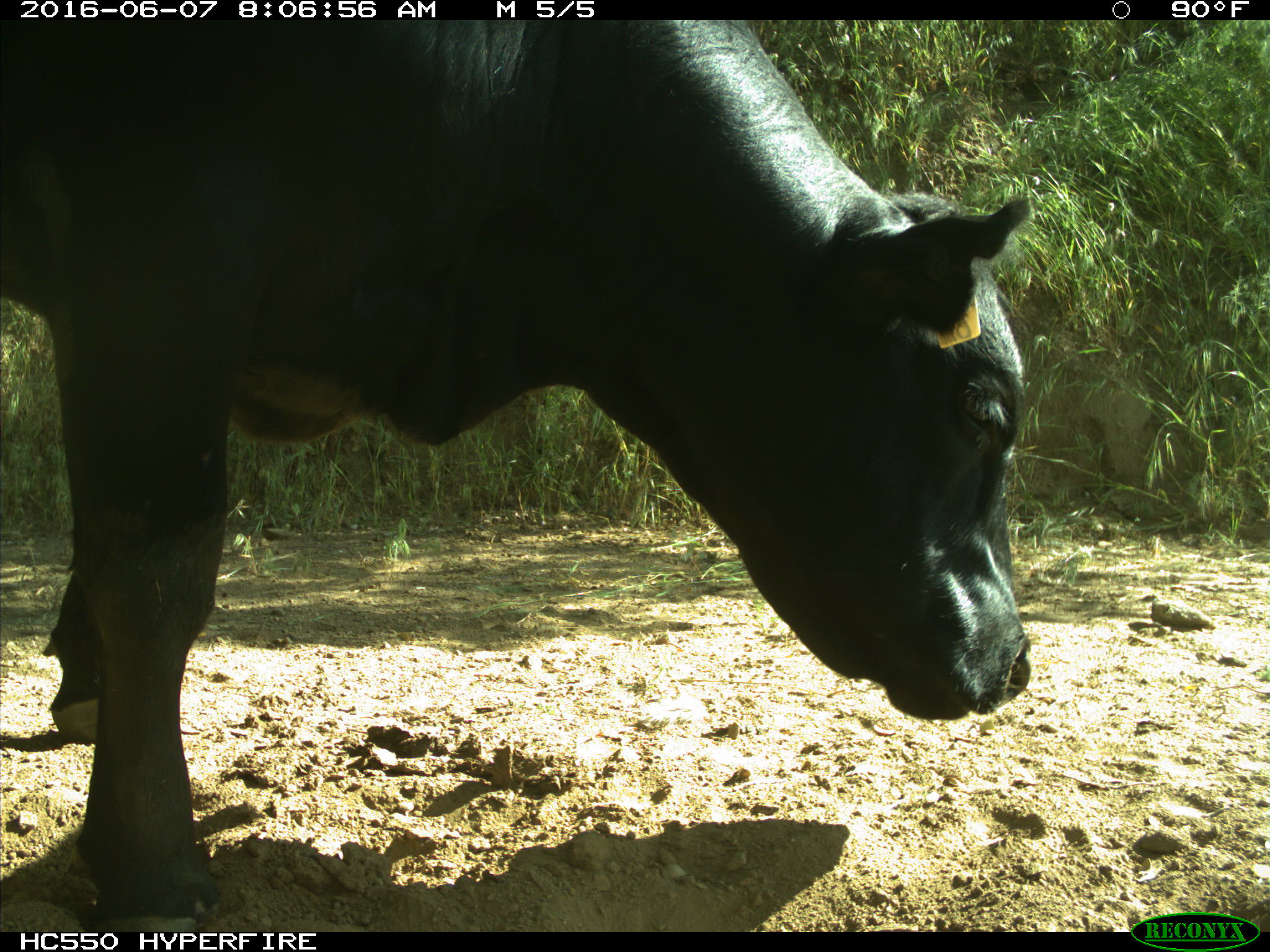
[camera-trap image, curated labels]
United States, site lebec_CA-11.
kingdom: Animalia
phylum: Chordata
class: Mammalia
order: Artiodactyla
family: Bovidae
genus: Bos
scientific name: Bos taurus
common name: domestic cow